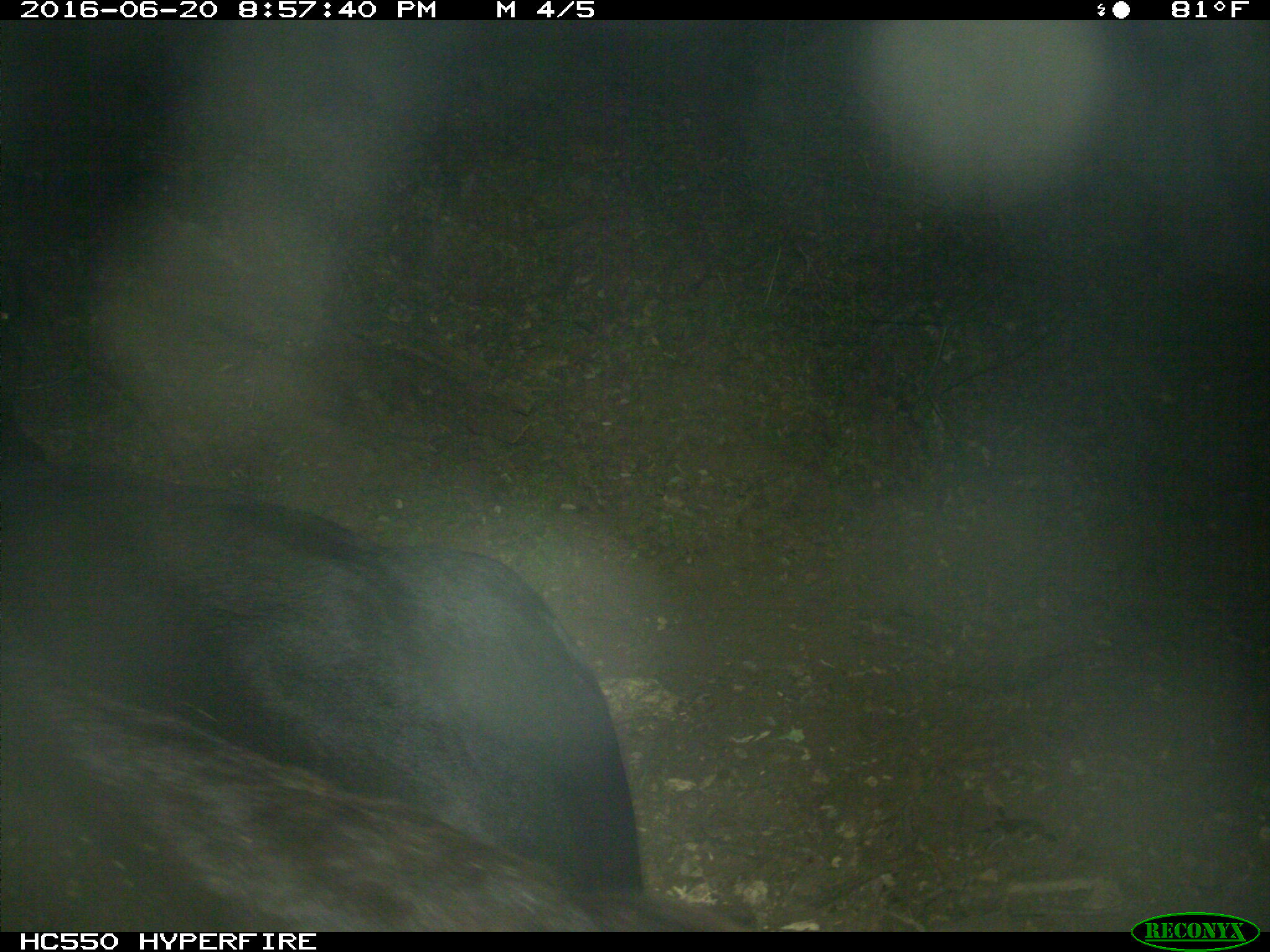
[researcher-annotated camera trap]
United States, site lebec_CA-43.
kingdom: Animalia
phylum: Chordata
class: Mammalia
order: Artiodactyla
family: Bovidae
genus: Bos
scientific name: Bos taurus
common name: domestic cow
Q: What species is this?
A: Bos taurus (domestic cow).